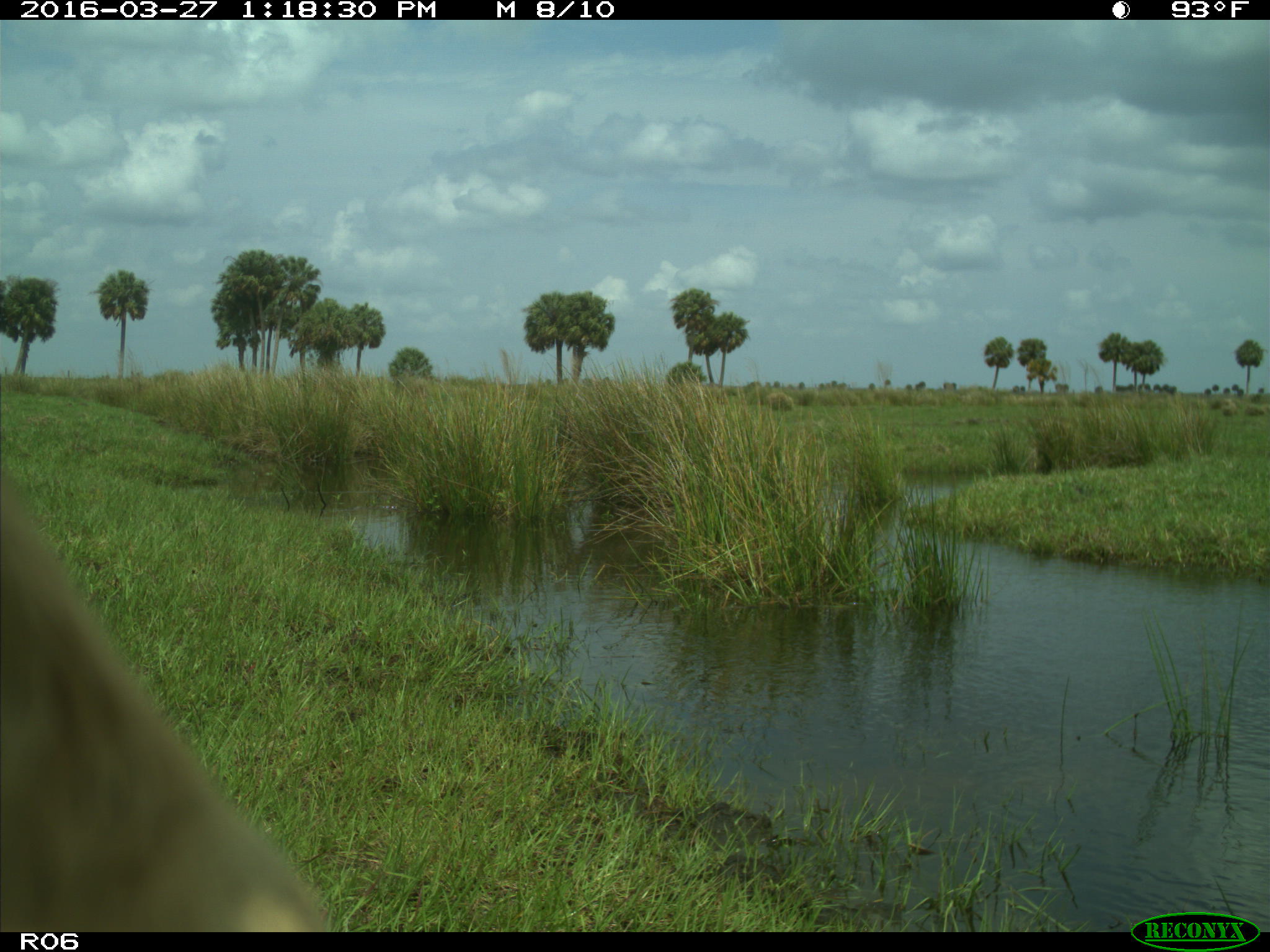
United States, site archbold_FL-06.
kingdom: Animalia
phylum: Chordata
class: Mammalia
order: Artiodactyla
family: Bovidae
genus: Bos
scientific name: Bos taurus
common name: domestic cow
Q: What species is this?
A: Bos taurus (domestic cow).